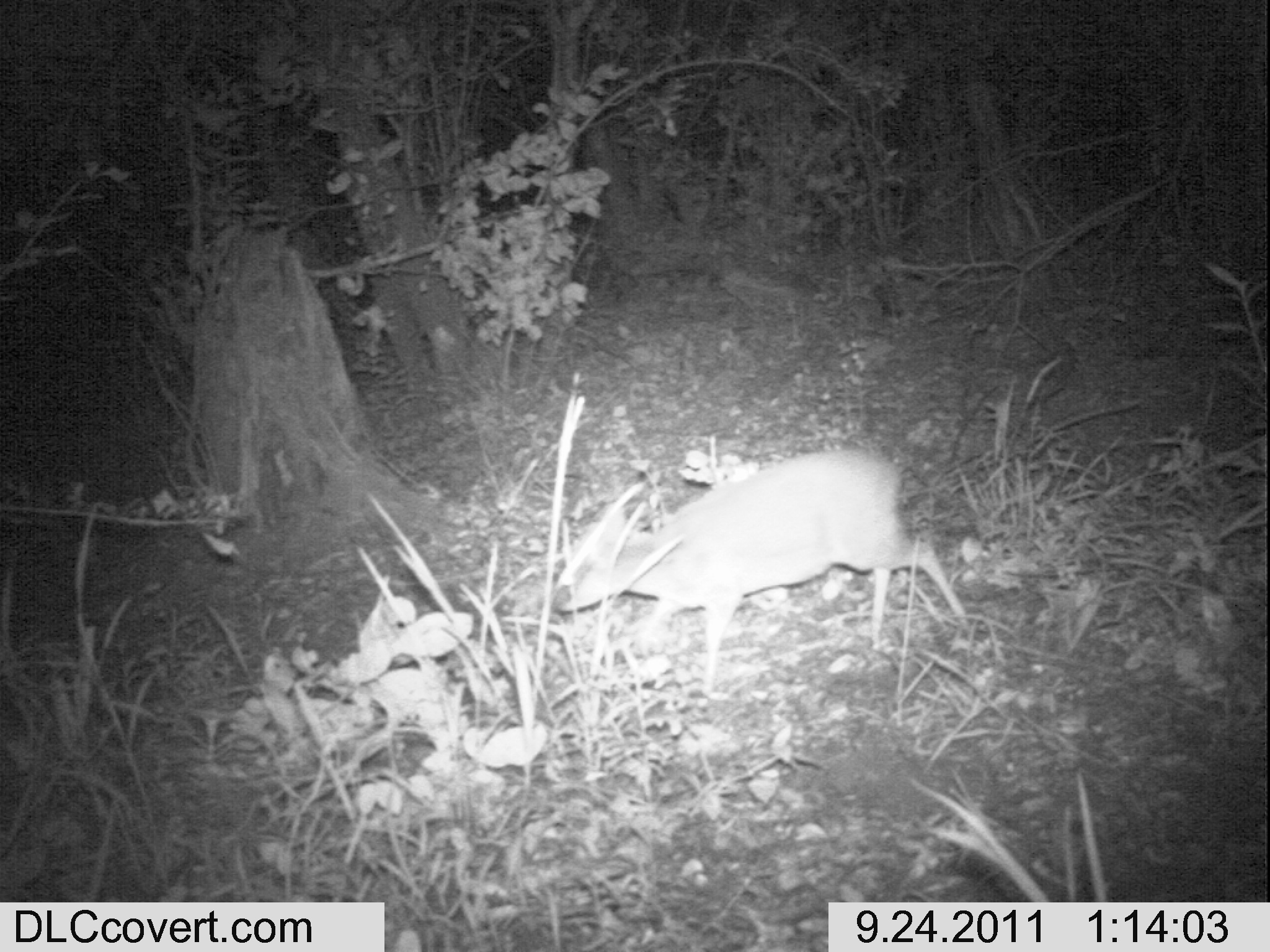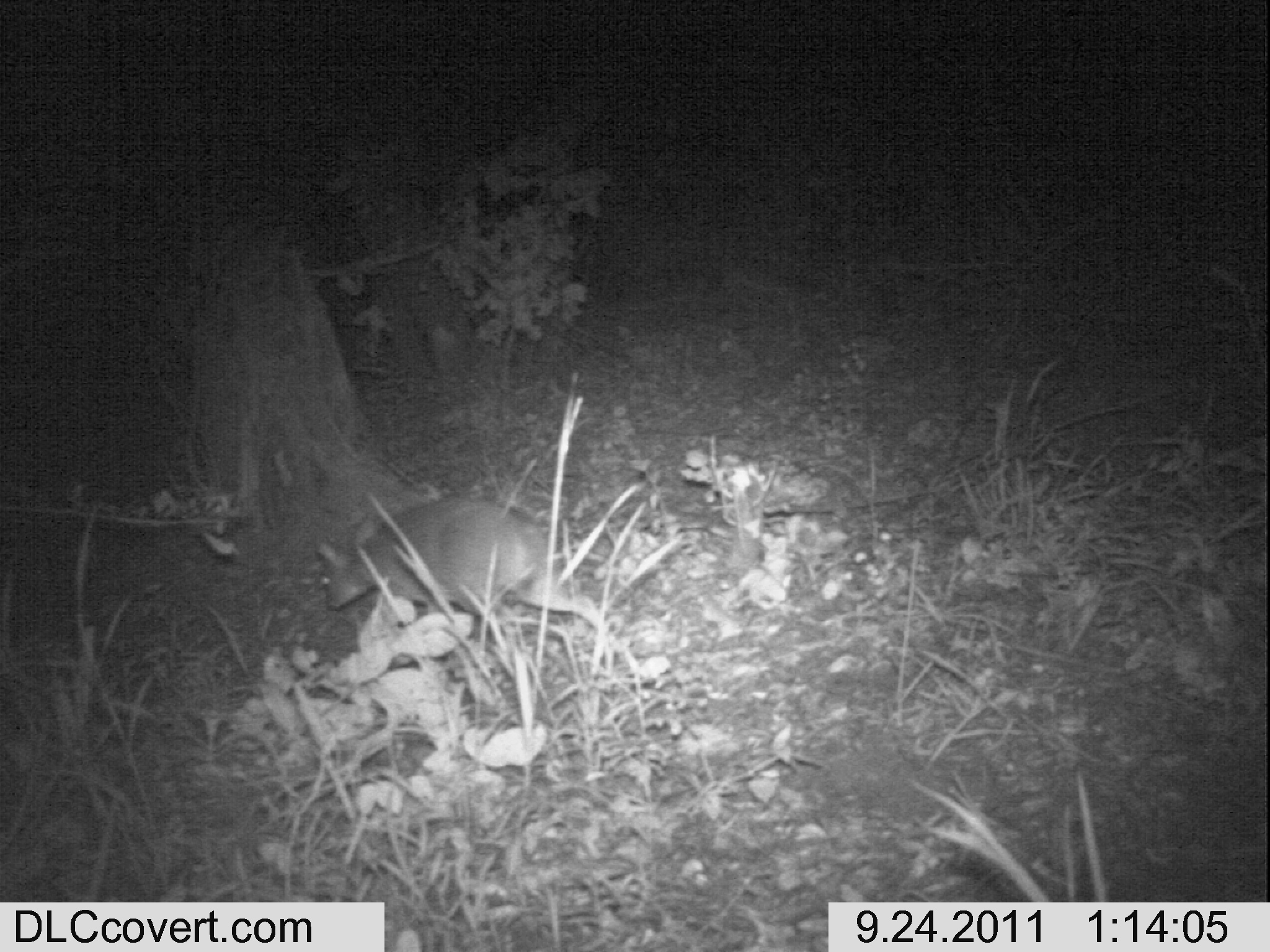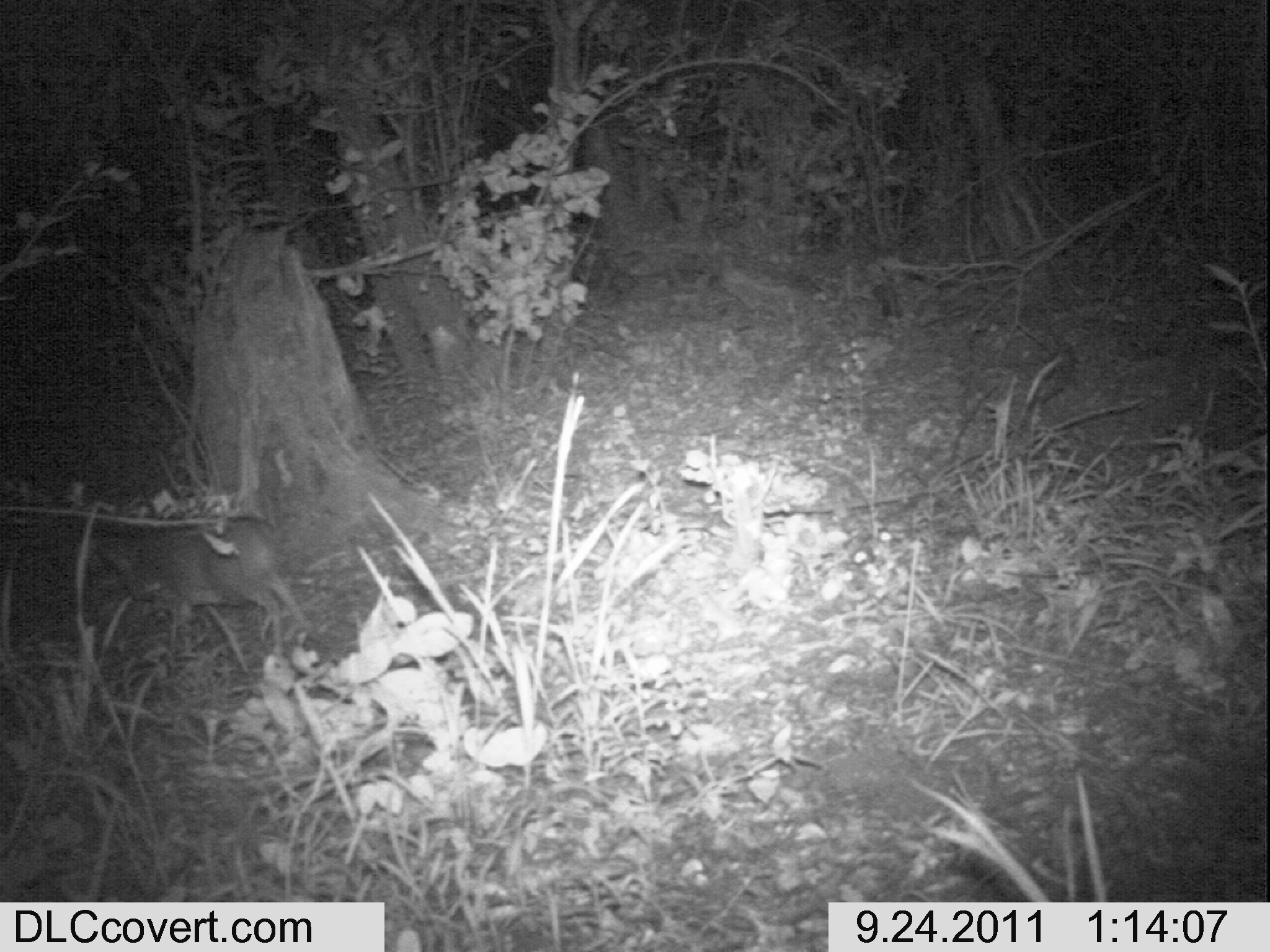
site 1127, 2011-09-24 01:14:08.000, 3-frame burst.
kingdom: Animalia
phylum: Chordata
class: Mammalia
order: Artiodactyla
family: Bovidae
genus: Capra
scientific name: Capra aegagrus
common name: wild goat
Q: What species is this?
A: Capra aegagrus (wild goat).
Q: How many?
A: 1.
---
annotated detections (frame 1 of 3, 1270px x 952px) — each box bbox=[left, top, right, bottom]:
capra aegagrus: bbox=[548, 448, 973, 698]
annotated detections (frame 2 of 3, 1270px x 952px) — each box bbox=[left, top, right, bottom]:
capra aegagrus: bbox=[312, 491, 612, 638]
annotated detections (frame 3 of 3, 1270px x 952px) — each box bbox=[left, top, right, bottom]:
capra aegagrus: bbox=[99, 518, 325, 655]